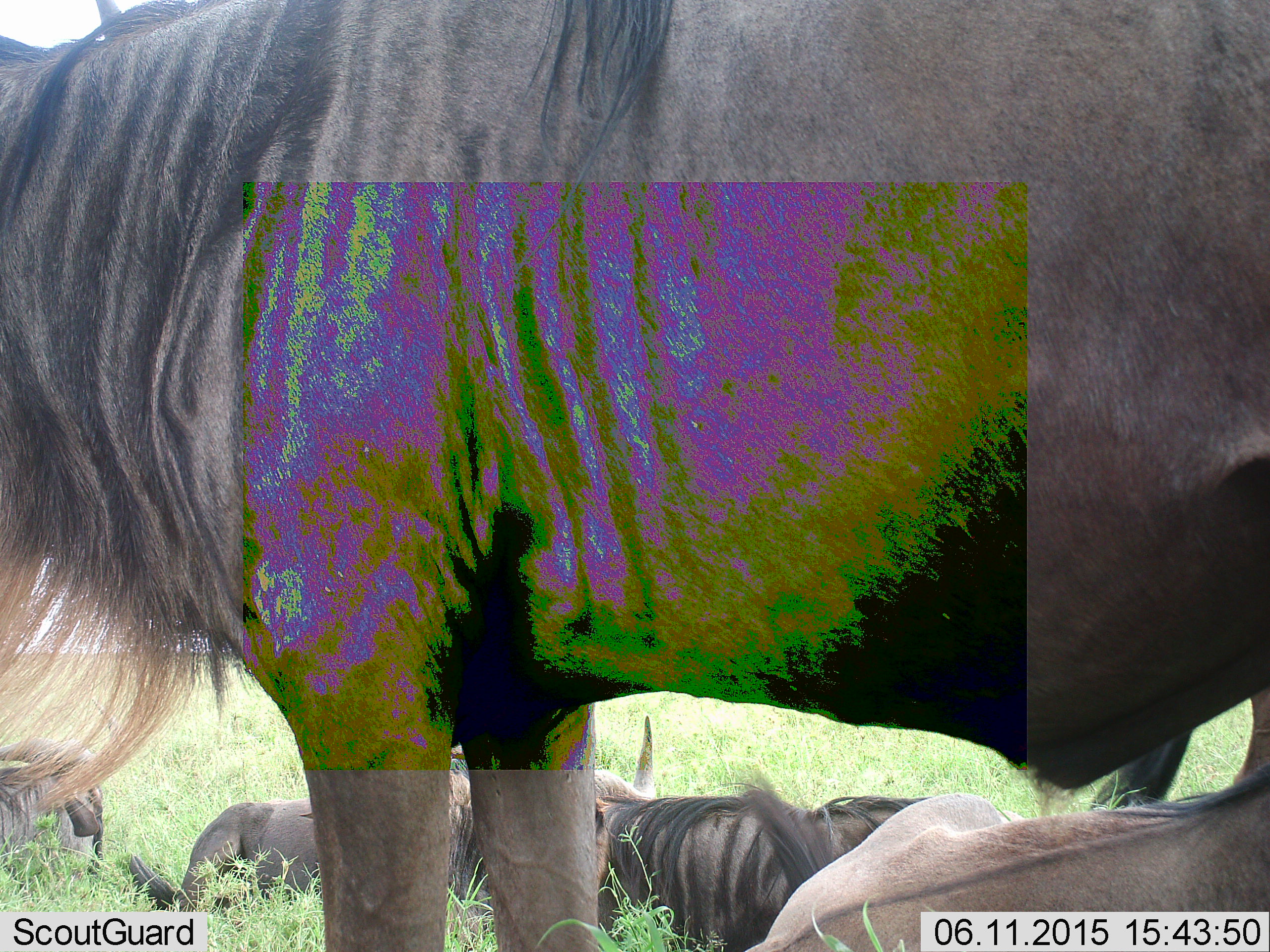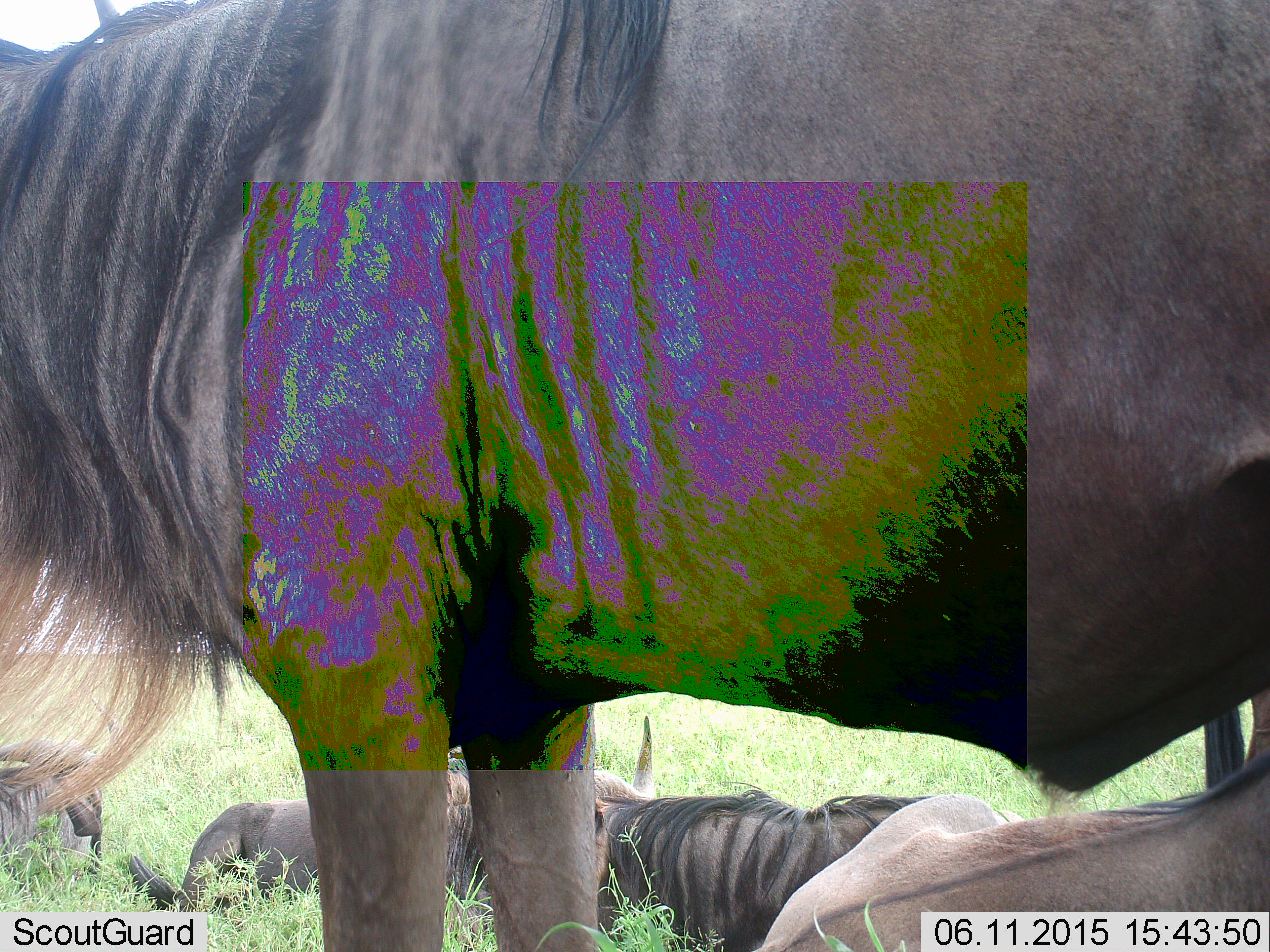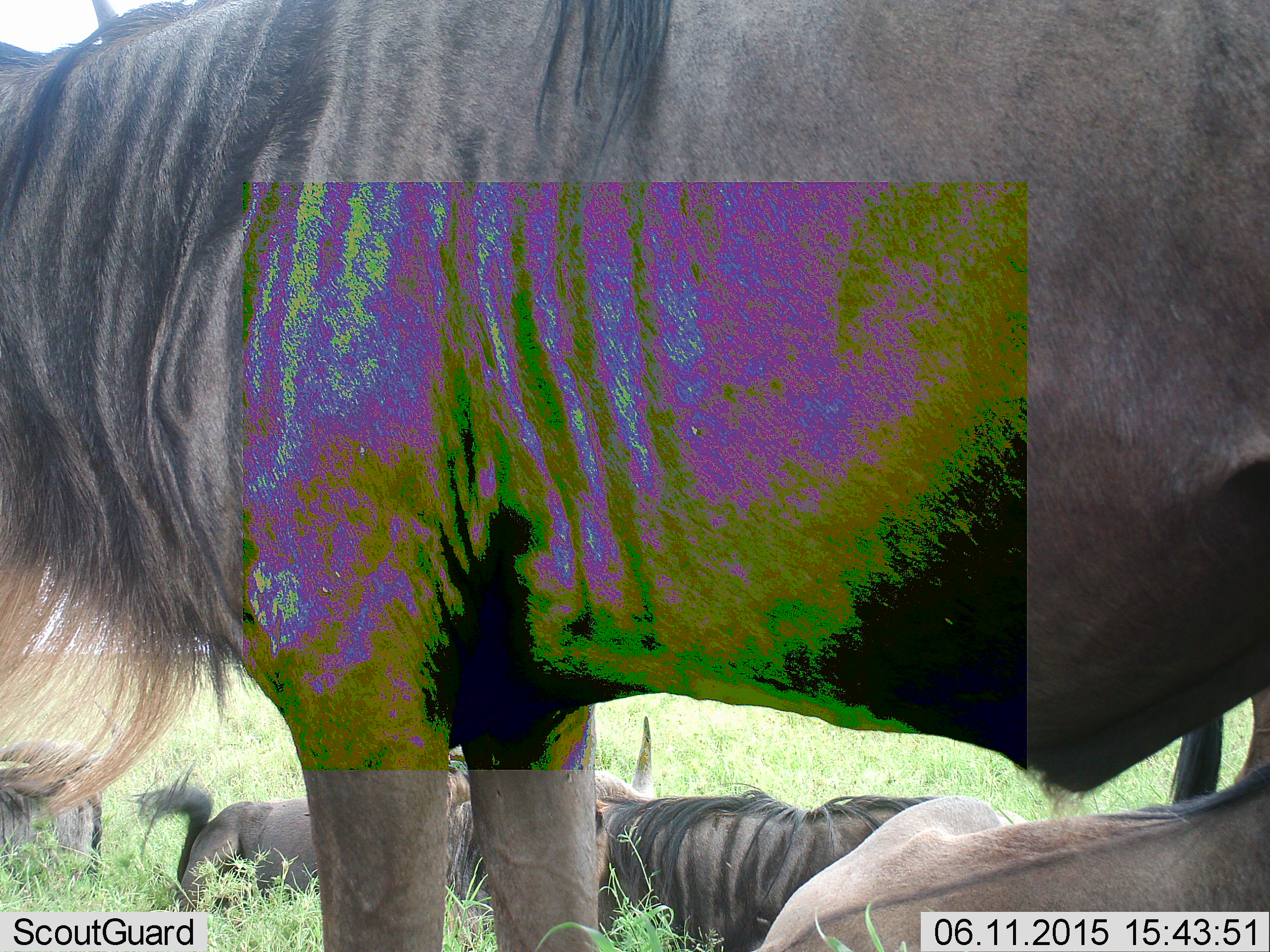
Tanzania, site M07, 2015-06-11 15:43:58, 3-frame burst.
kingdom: Animalia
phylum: Chordata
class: Mammalia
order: Artiodactyla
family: Bovidae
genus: Connochaetes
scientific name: Connochaetes taurinus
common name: blue wildebeest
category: wildebeest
Wildebeest (blue wildebeest) (Connochaetes taurinus), count 5. Behavior (volunteer vote fractions): standing 100%, resting 100%, moving 0%, interacting 0%. Young present (vote fraction): 0%. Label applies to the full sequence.